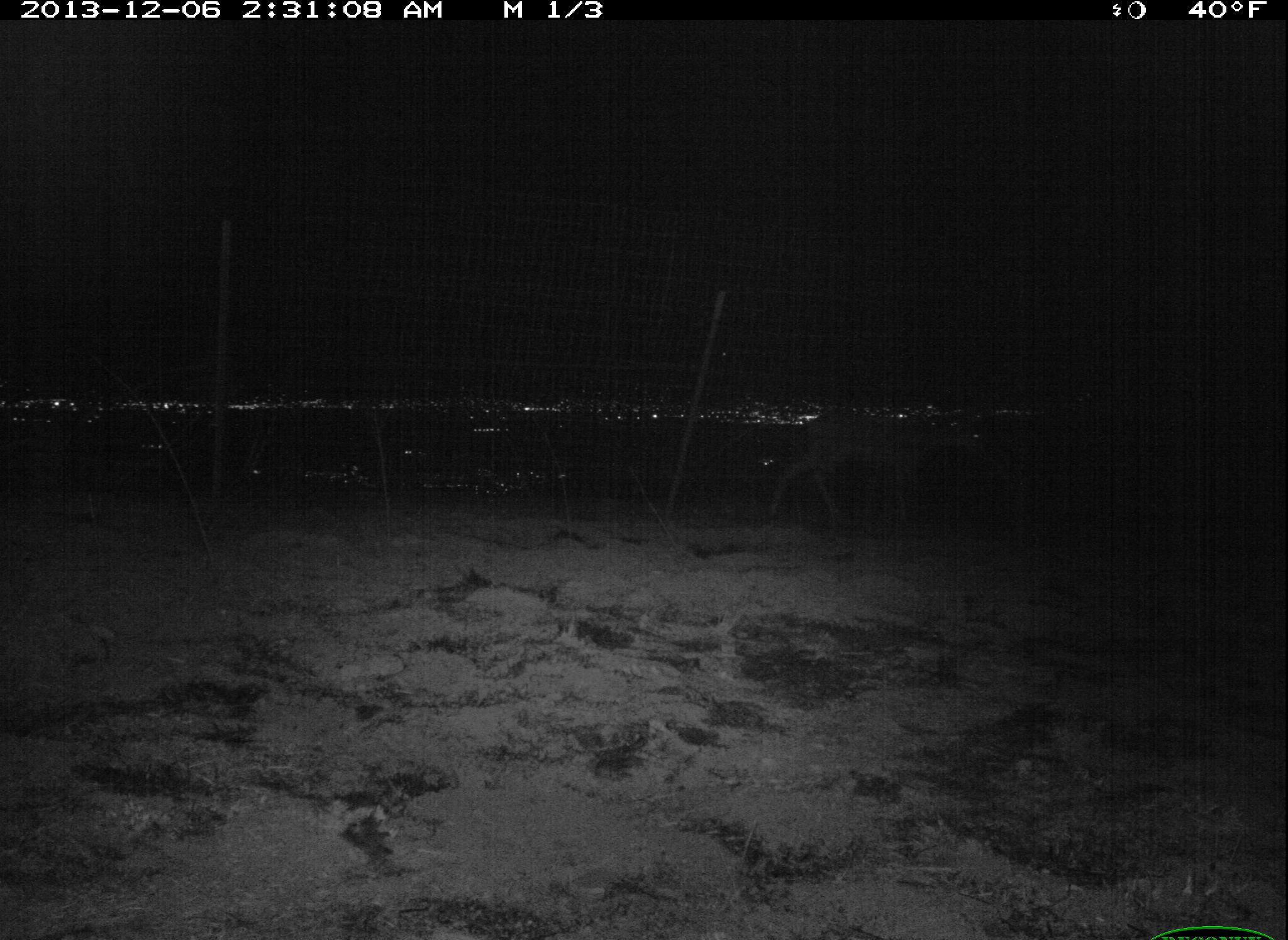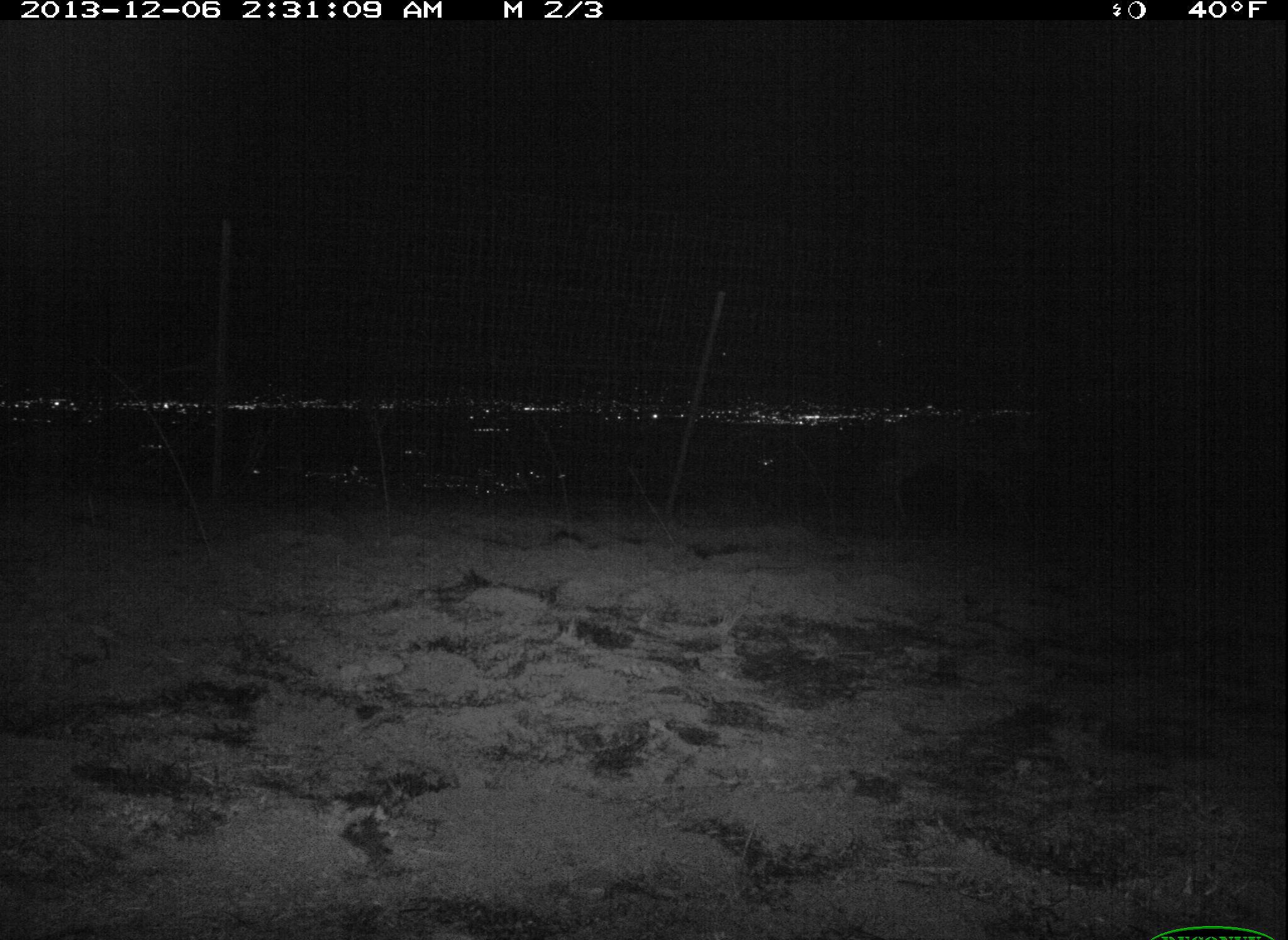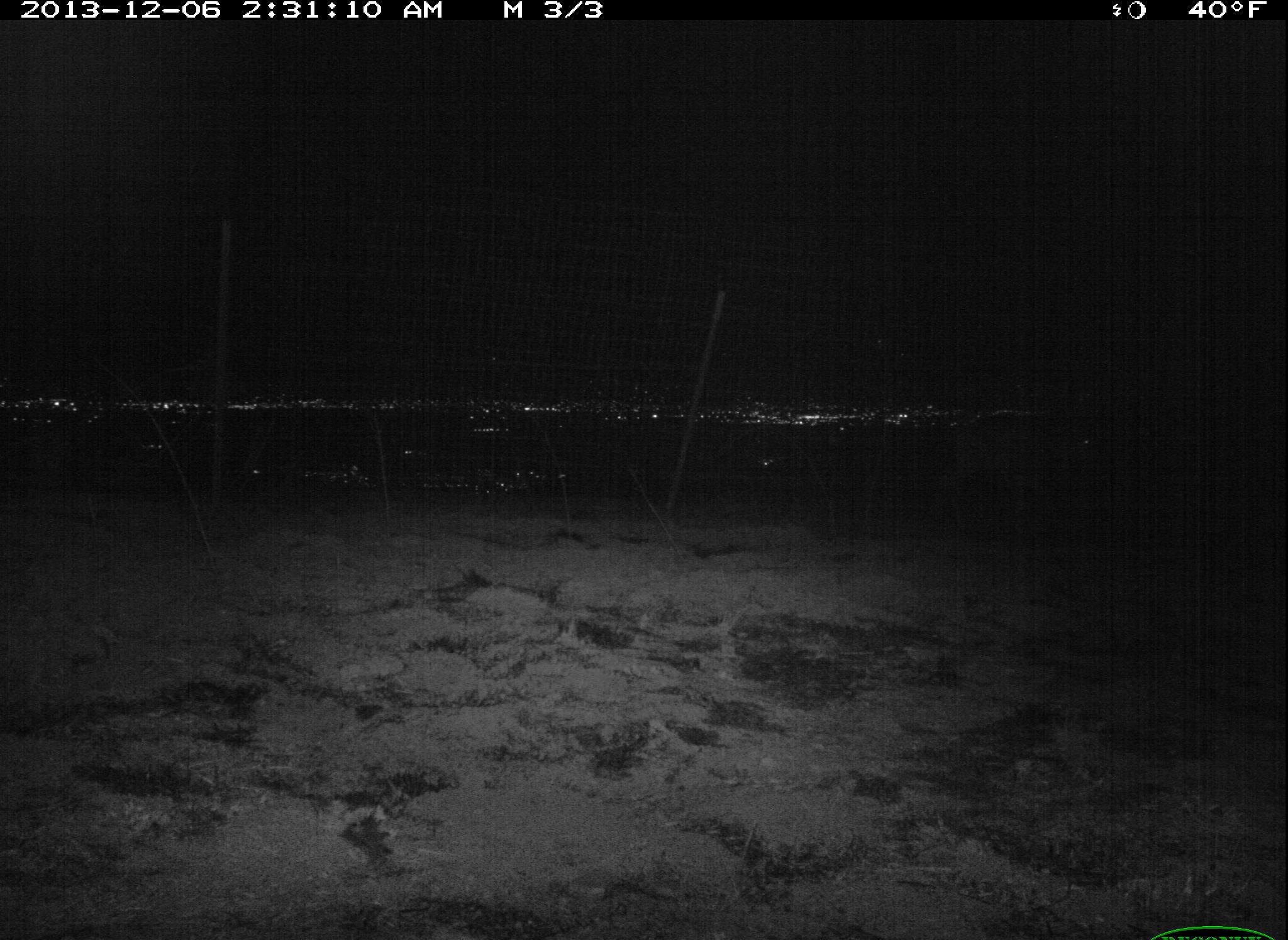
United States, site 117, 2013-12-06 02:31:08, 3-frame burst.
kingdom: Animalia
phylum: Chordata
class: Mammalia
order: Artiodactyla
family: Cervidae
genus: Odocoileus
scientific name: Odocoileus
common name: deer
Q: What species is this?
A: Deer (Odocoileus).